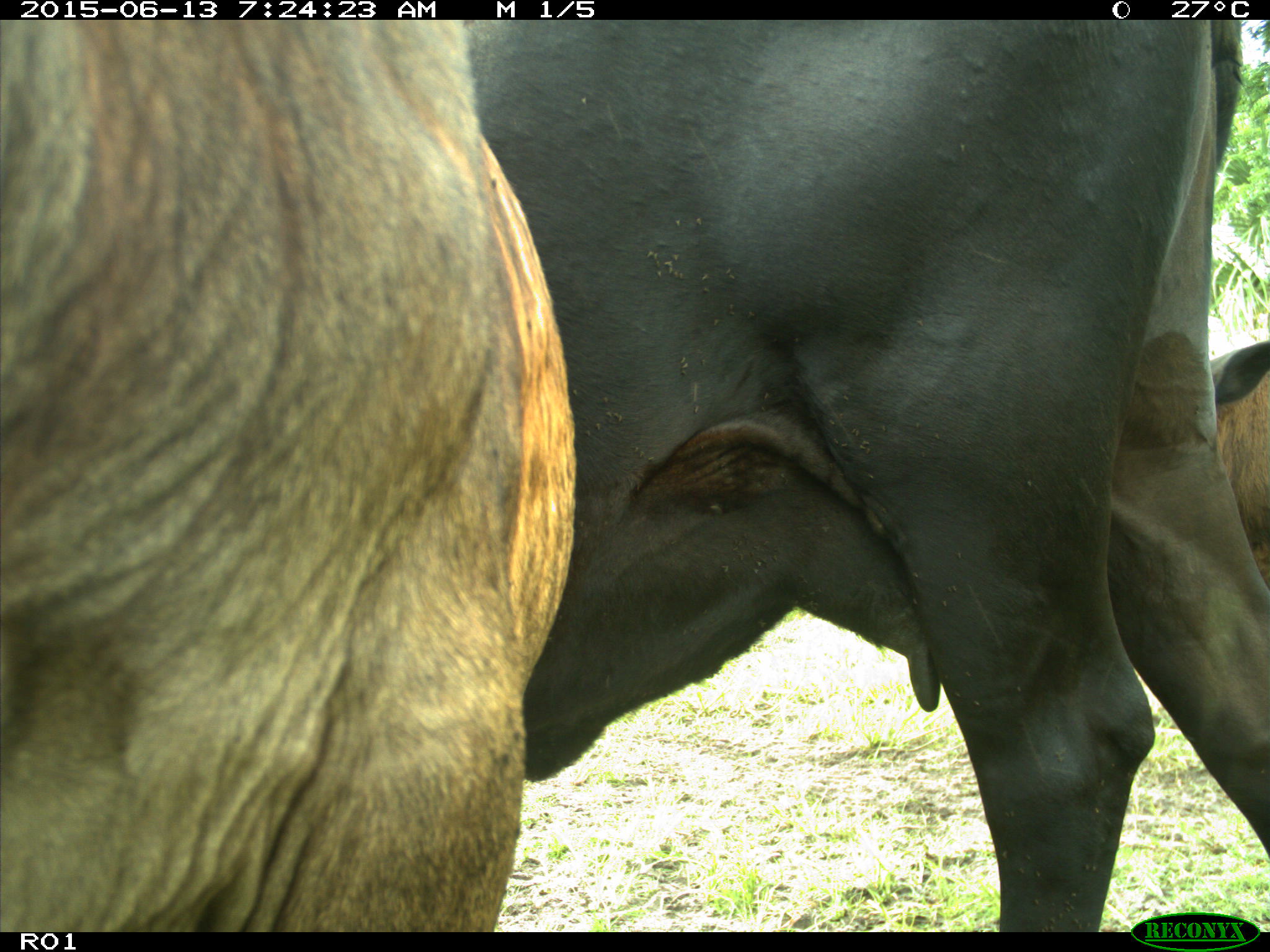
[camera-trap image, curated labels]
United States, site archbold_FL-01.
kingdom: Animalia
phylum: Chordata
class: Mammalia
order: Artiodactyla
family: Bovidae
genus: Bos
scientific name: Bos taurus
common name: domestic cow